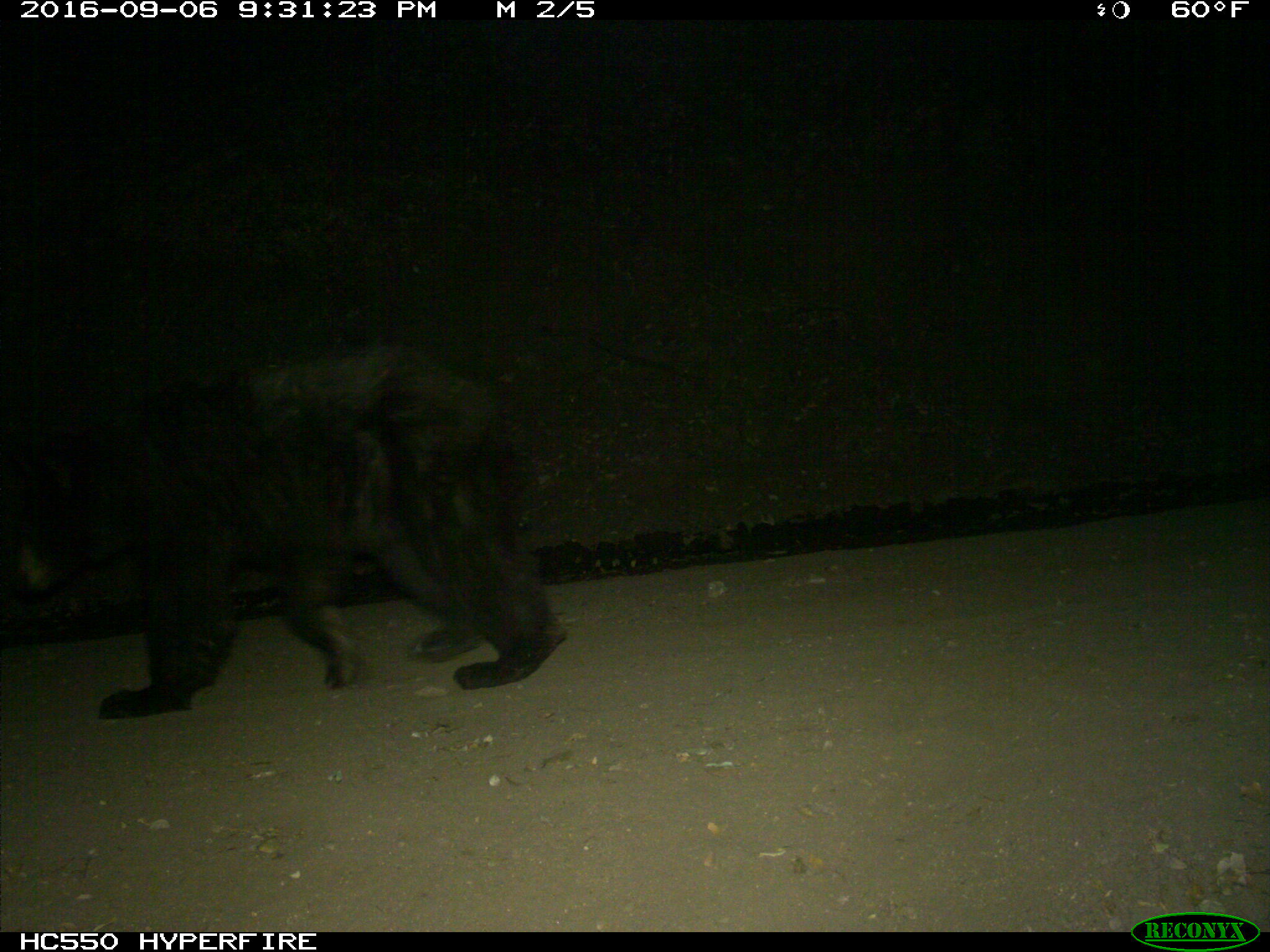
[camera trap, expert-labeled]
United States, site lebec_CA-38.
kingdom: Animalia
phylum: Chordata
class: Mammalia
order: Carnivora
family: Ursidae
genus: Ursus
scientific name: Ursus americanus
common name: american black bear